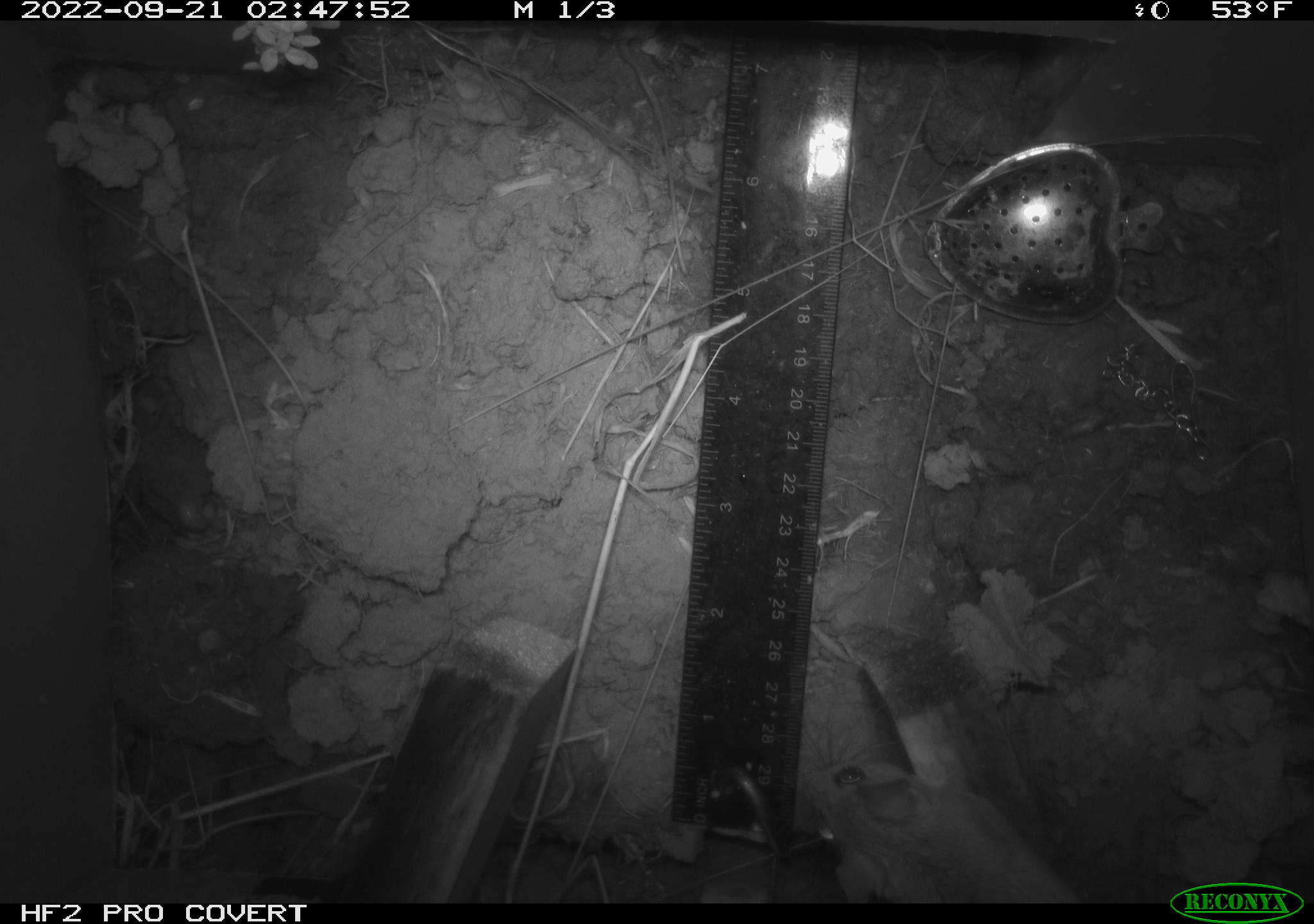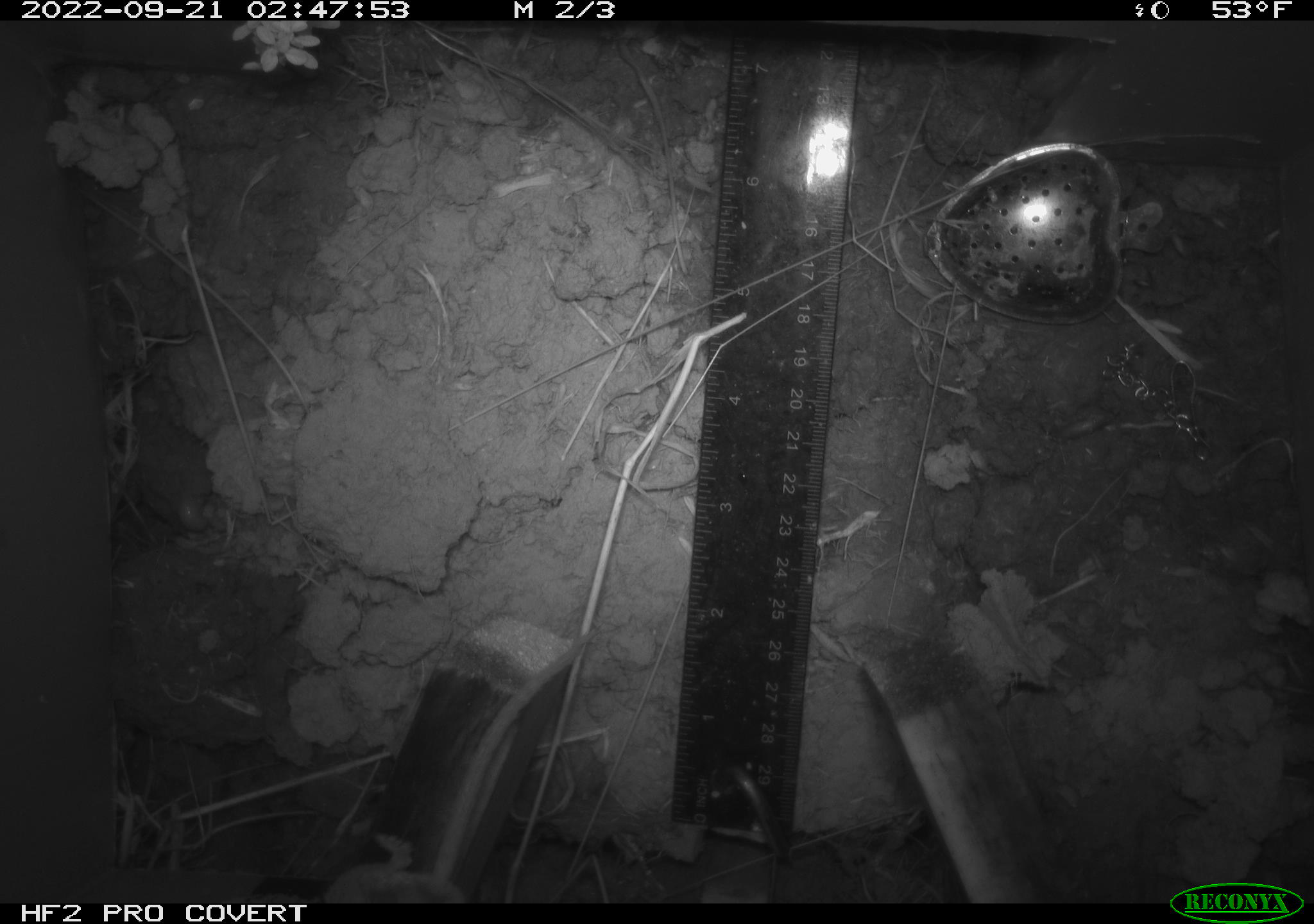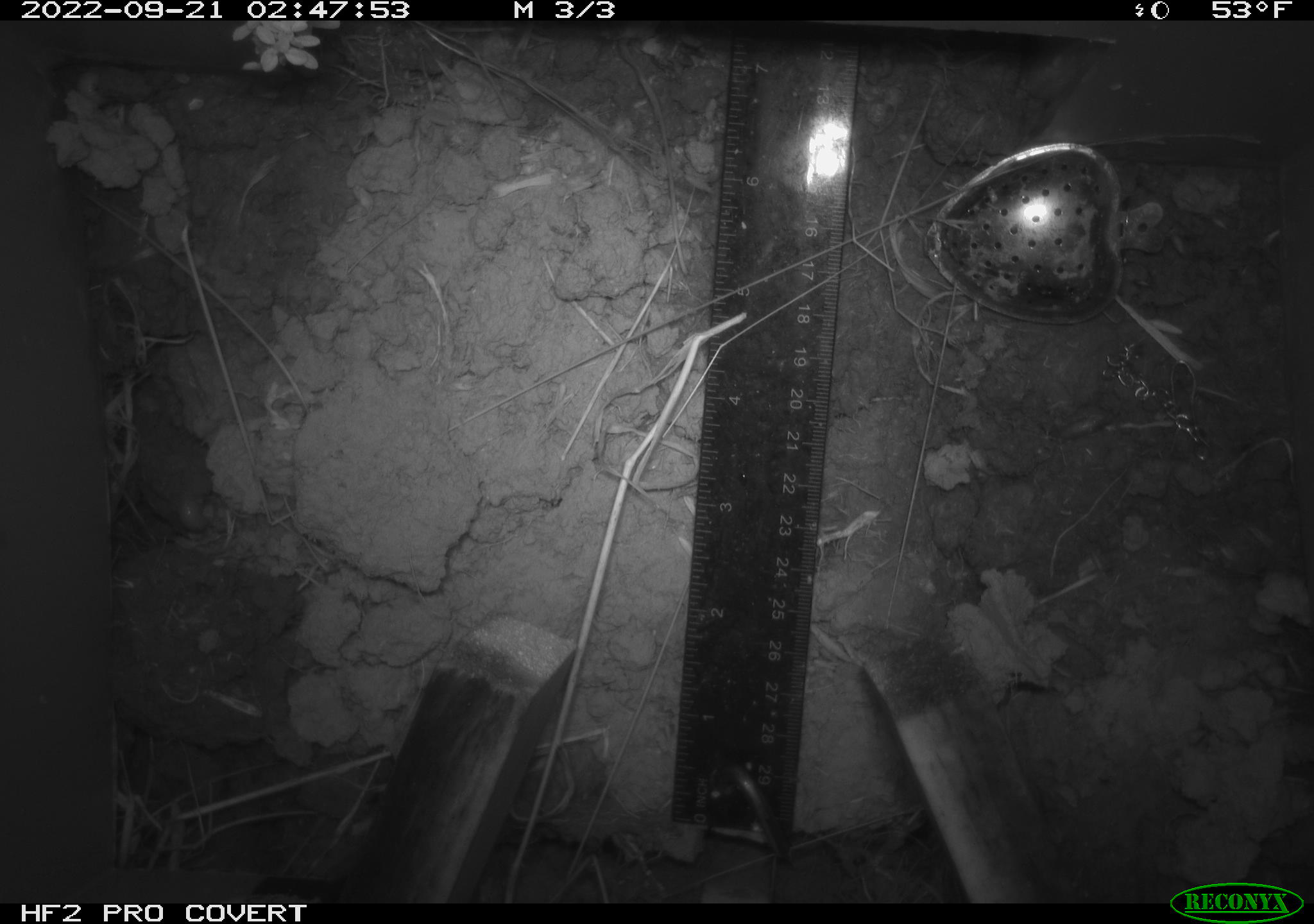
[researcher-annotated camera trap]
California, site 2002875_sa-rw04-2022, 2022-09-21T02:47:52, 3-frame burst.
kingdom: Animalia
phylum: Chordata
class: Mammalia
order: Rodentia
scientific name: Rodentia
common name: mouse species